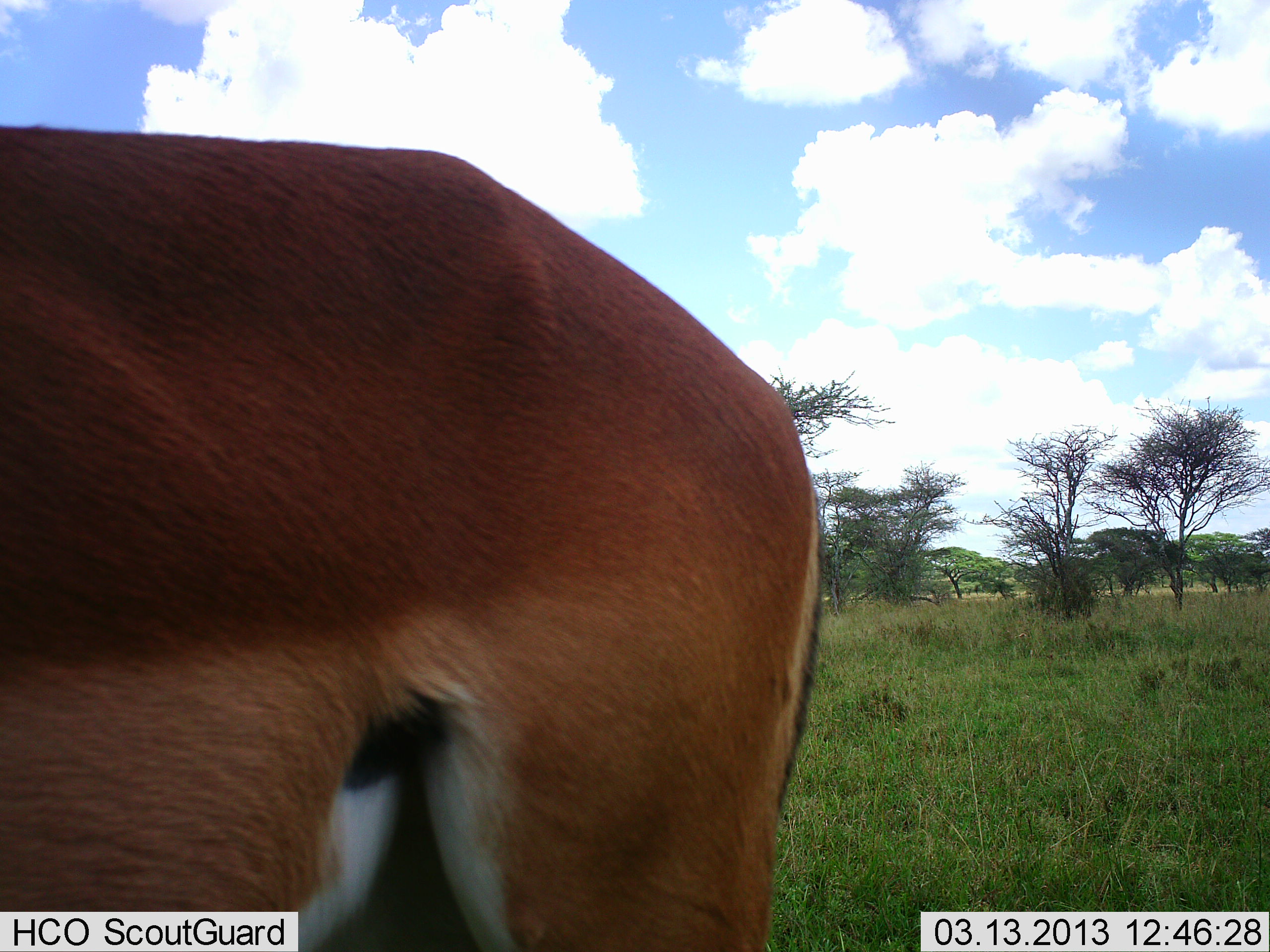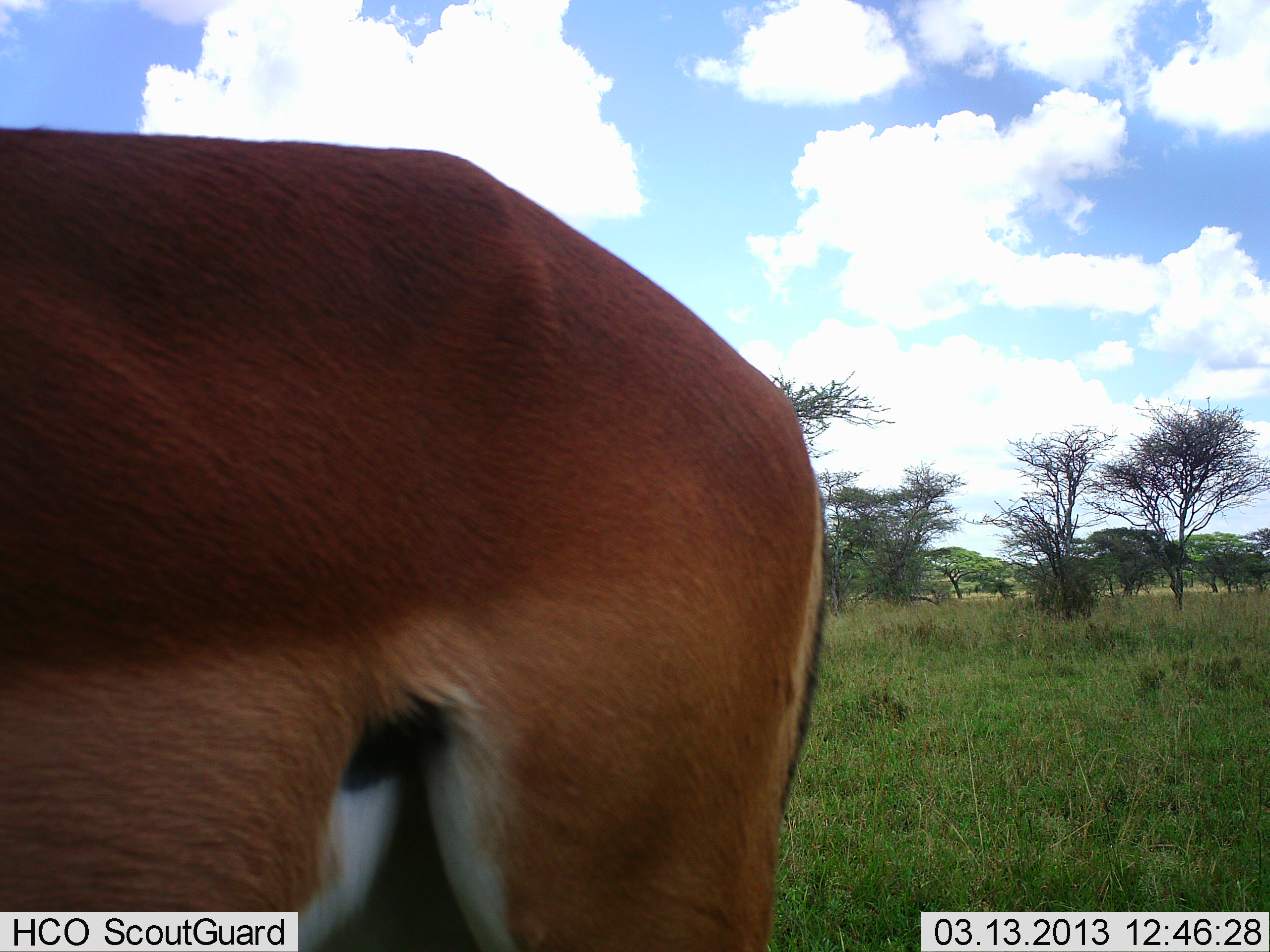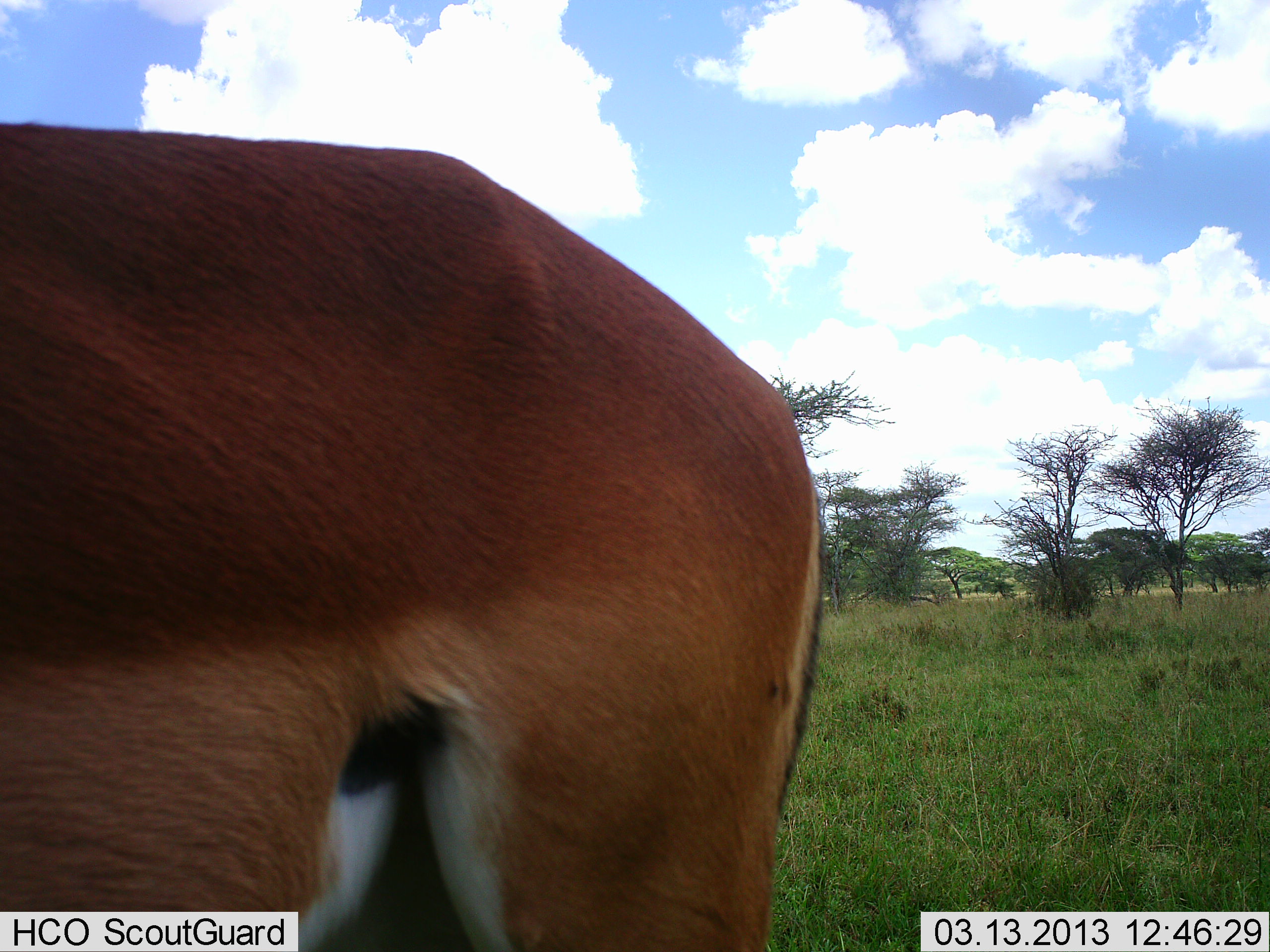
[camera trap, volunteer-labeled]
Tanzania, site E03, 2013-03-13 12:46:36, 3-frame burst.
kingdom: Animalia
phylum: Chordata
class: Mammalia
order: Artiodactyla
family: Bovidae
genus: Aepyceros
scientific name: Aepyceros melampus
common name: impala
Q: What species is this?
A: Impala (Aepyceros melampus).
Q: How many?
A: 1.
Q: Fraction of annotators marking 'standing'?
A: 100%.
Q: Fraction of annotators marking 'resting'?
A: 0%.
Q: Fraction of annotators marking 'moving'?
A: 0%.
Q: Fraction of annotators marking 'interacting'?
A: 0%.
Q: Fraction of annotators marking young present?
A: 0%.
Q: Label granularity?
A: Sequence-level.